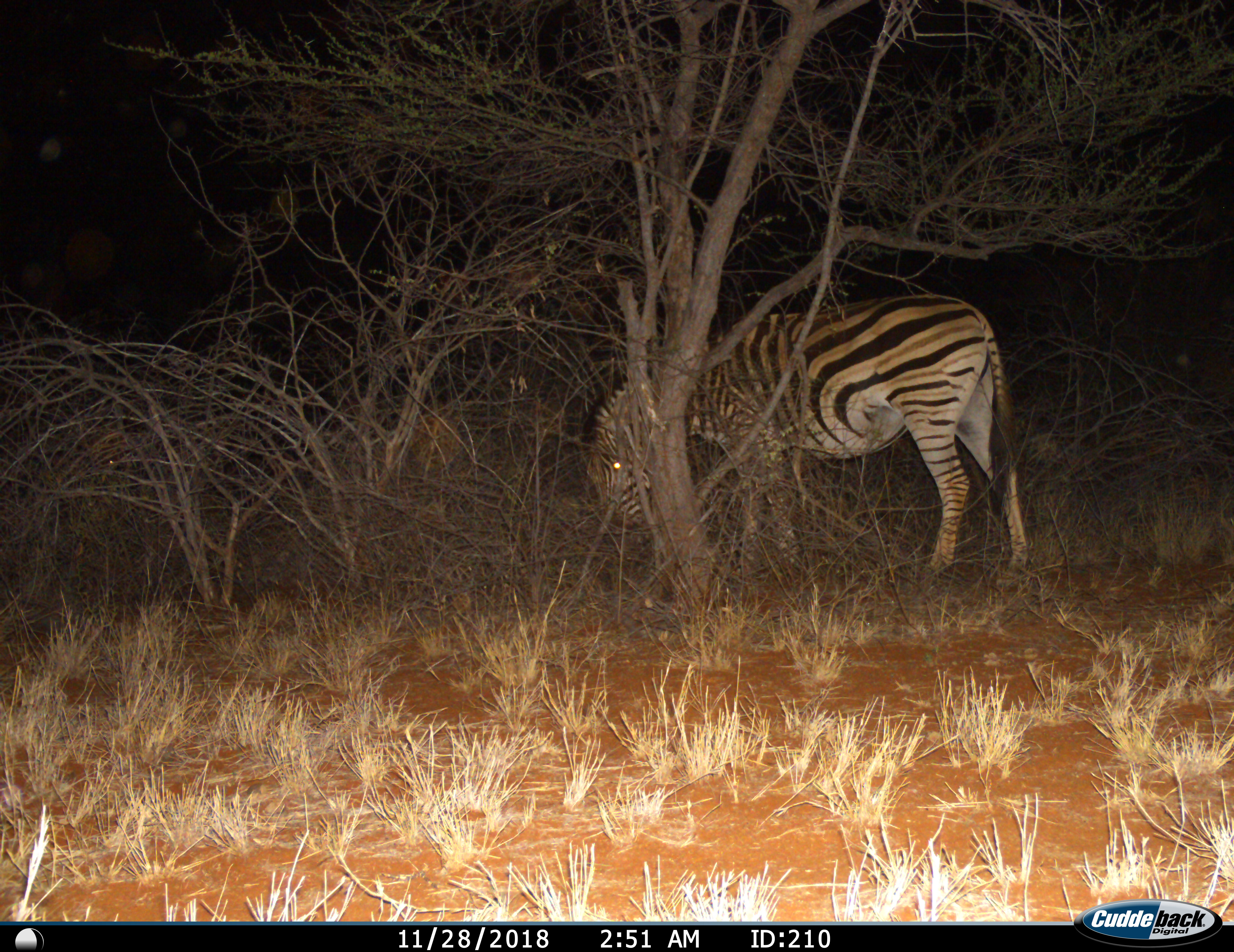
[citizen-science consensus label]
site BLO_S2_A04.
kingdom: Animalia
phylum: Chordata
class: Mammalia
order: Perissodactyla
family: Equidae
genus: Equus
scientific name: Equus quagga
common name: plains zebra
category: zebraplains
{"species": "zebraplains (plains zebra) (Equus quagga)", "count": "1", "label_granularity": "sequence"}